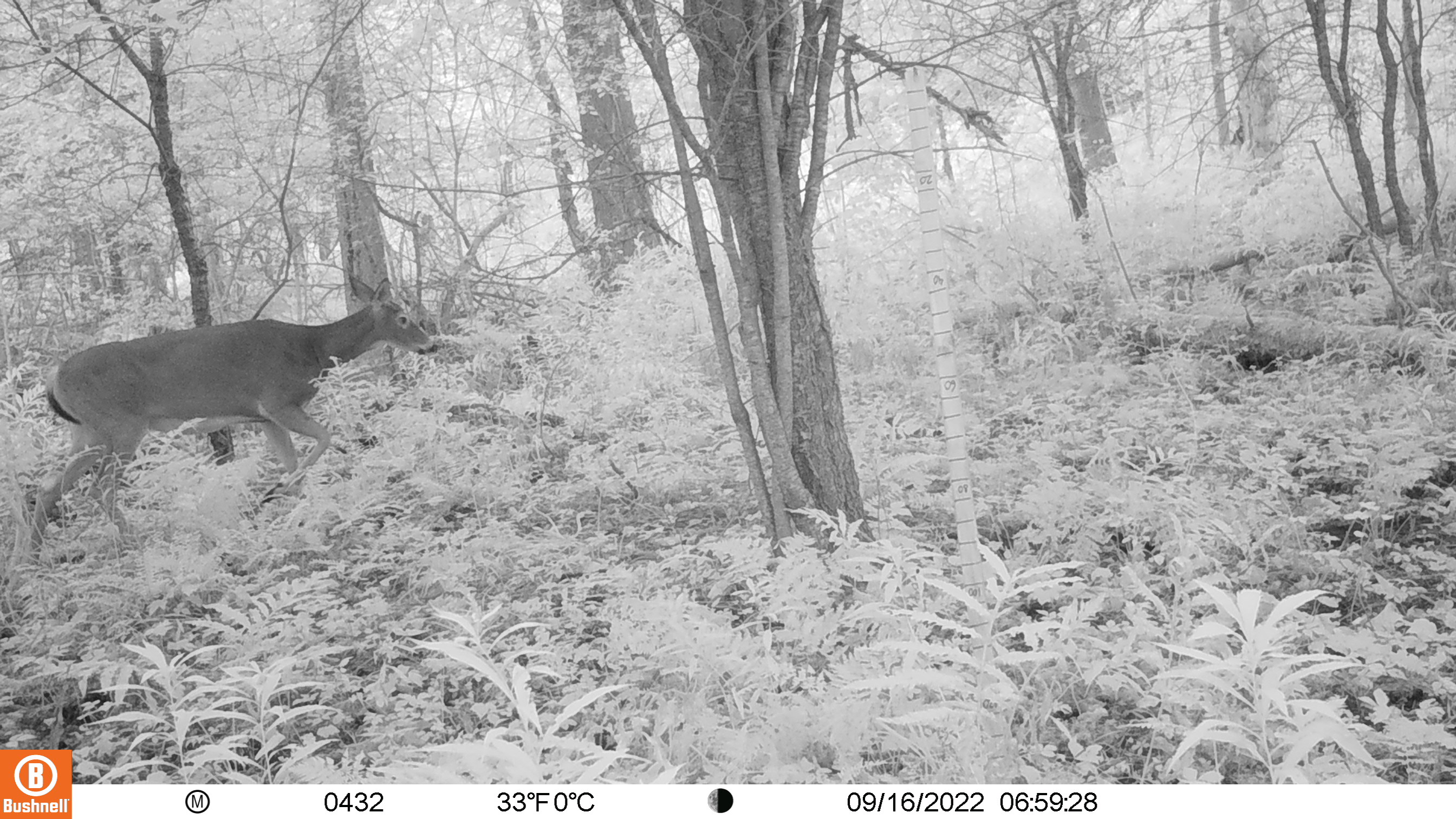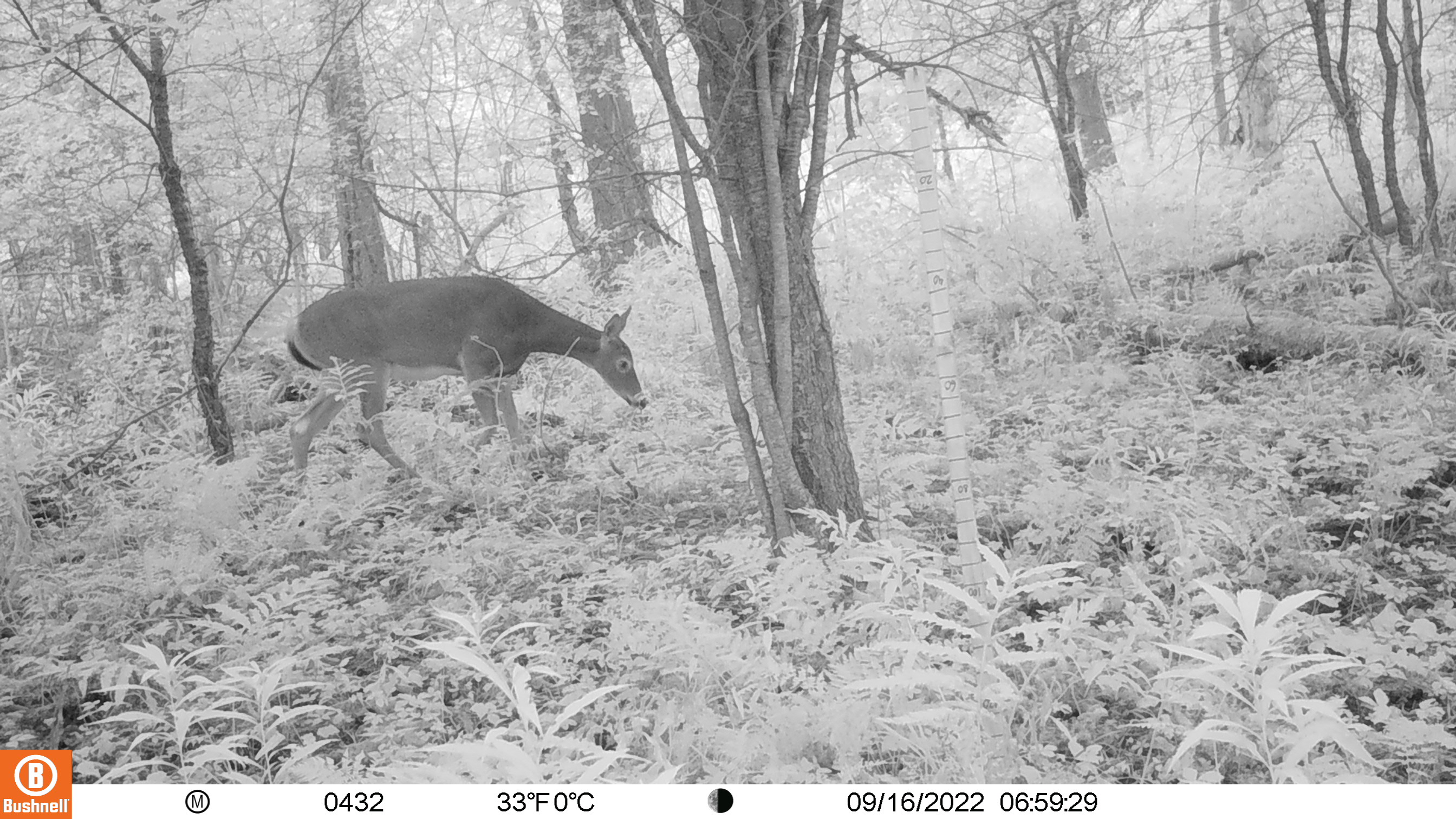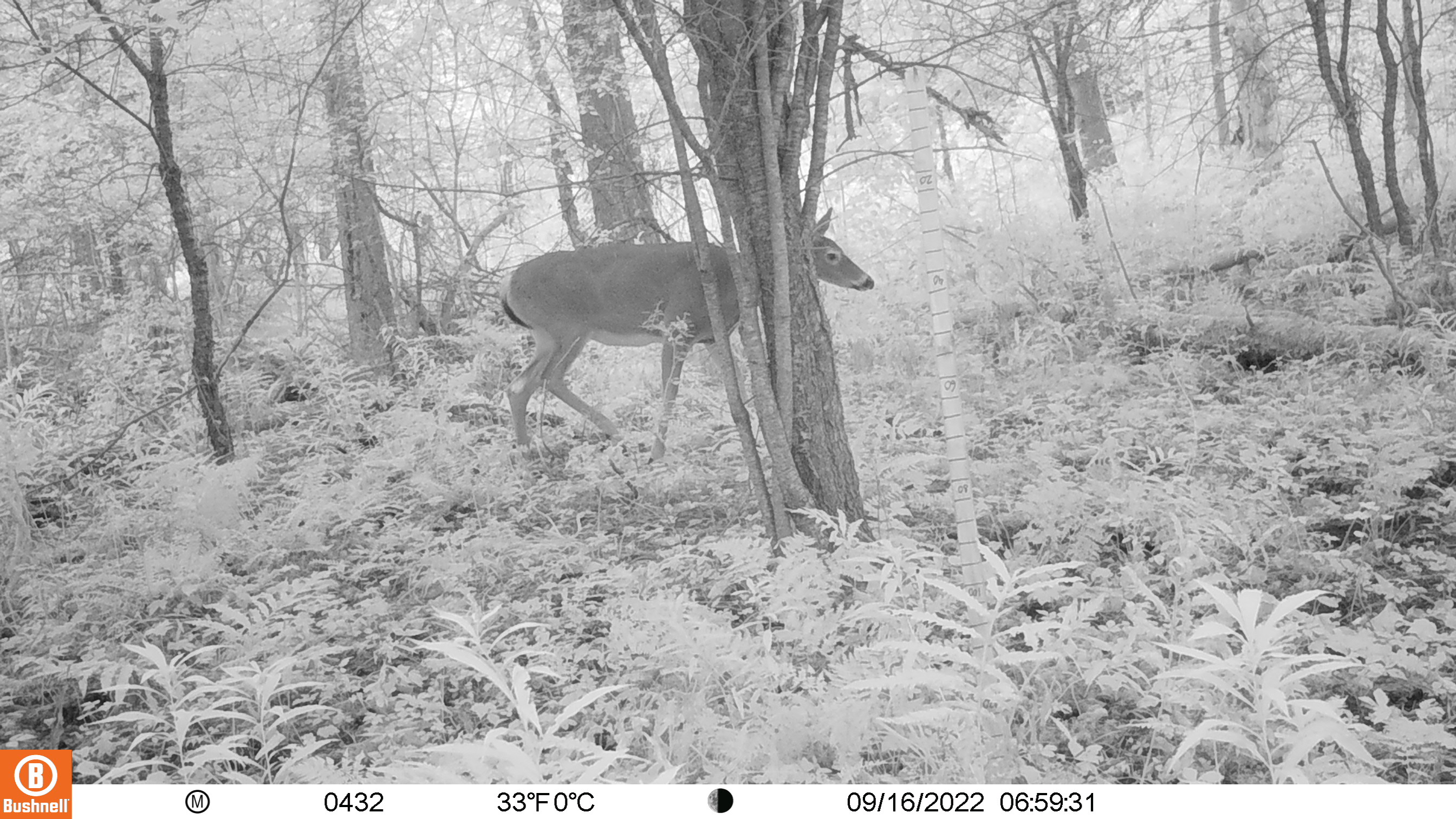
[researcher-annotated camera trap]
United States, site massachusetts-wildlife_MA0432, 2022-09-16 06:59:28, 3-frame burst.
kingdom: Animalia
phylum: Chordata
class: Mammalia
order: Artiodactyla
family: Cervidae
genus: Odocoileus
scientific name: Odocoileus virginianus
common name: white-tailed deer